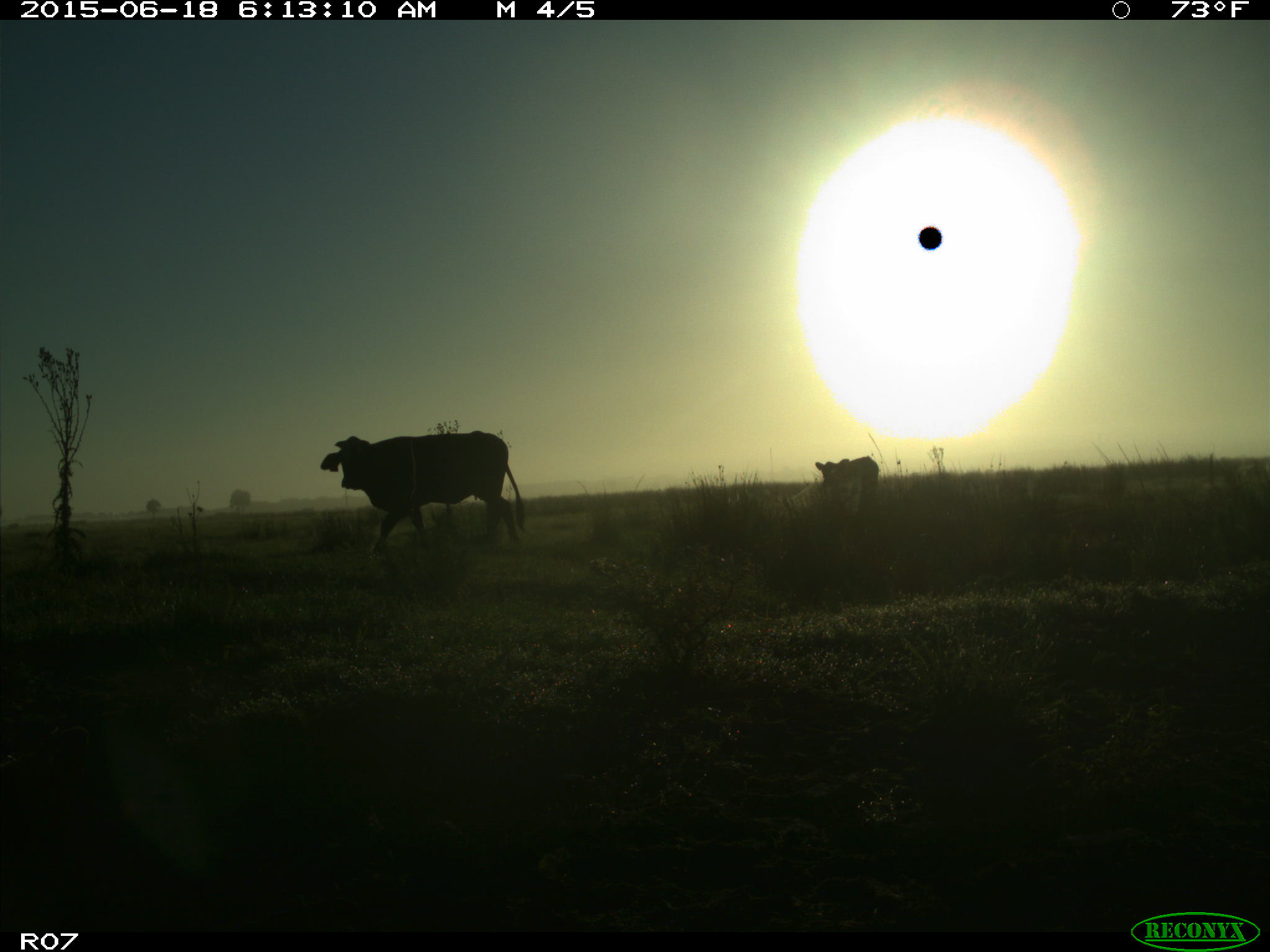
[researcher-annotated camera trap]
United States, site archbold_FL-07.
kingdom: Animalia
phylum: Chordata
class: Mammalia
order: Artiodactyla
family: Bovidae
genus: Bos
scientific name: Bos taurus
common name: domestic cow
Bos taurus (domestic cow).